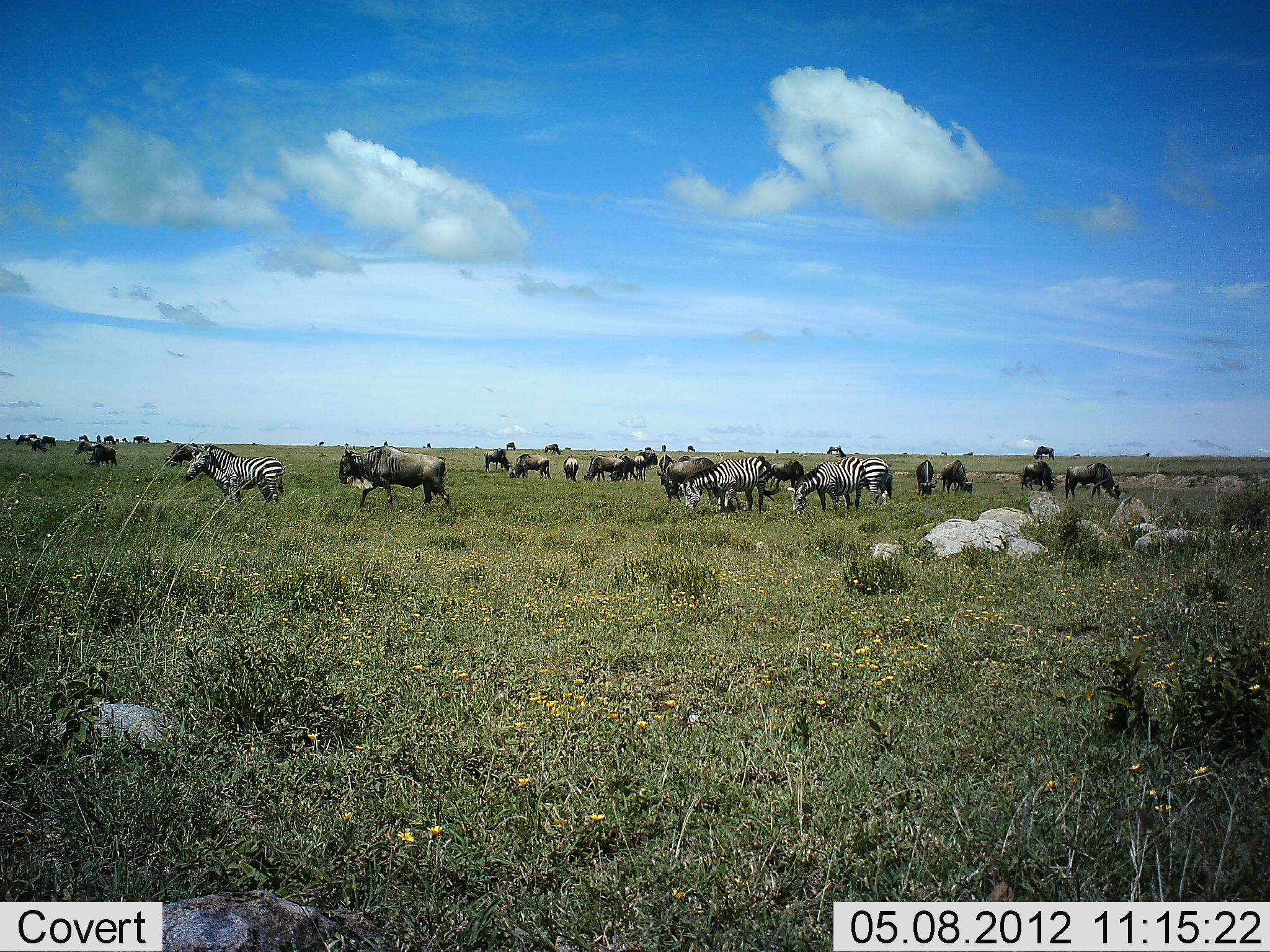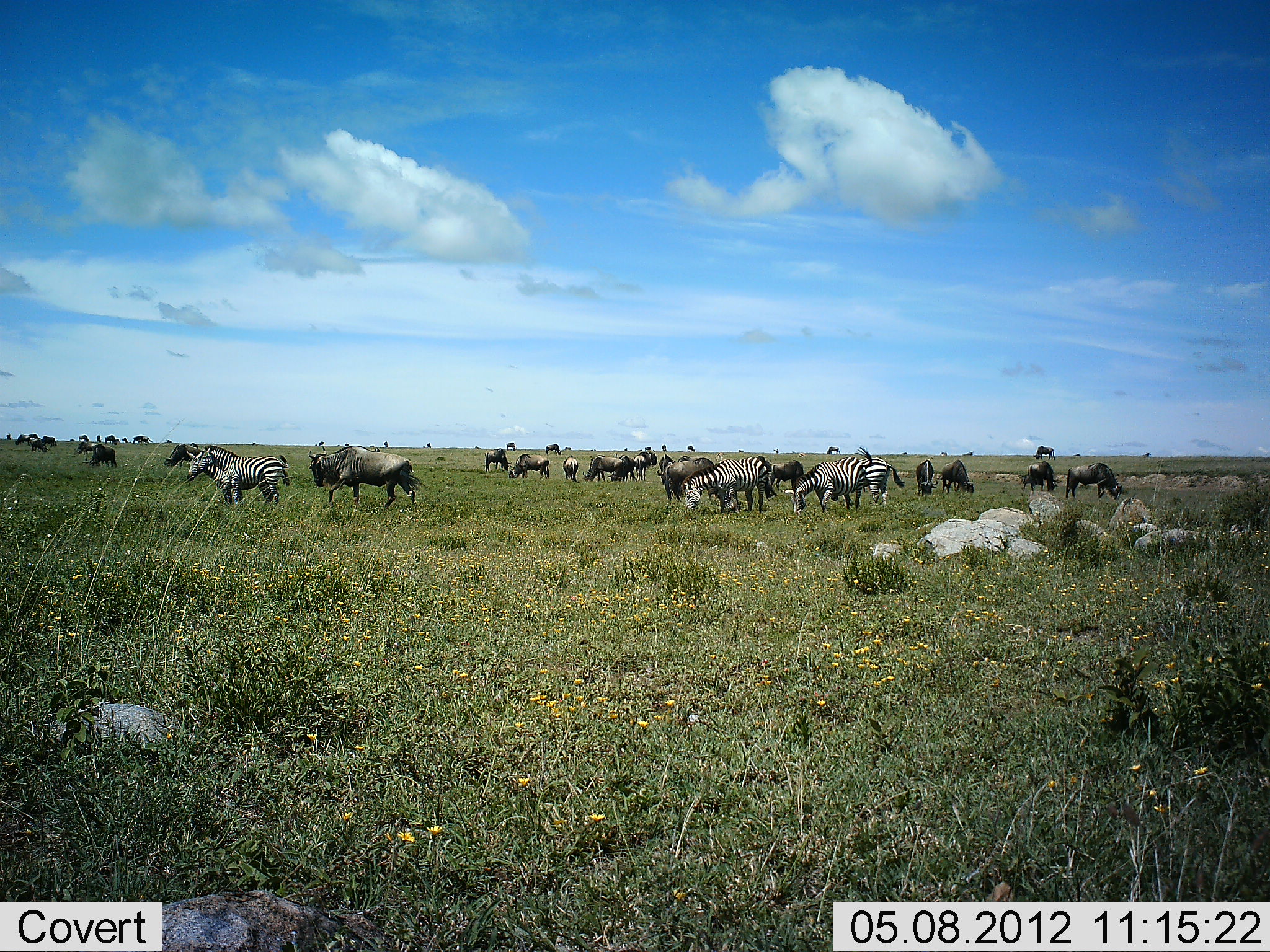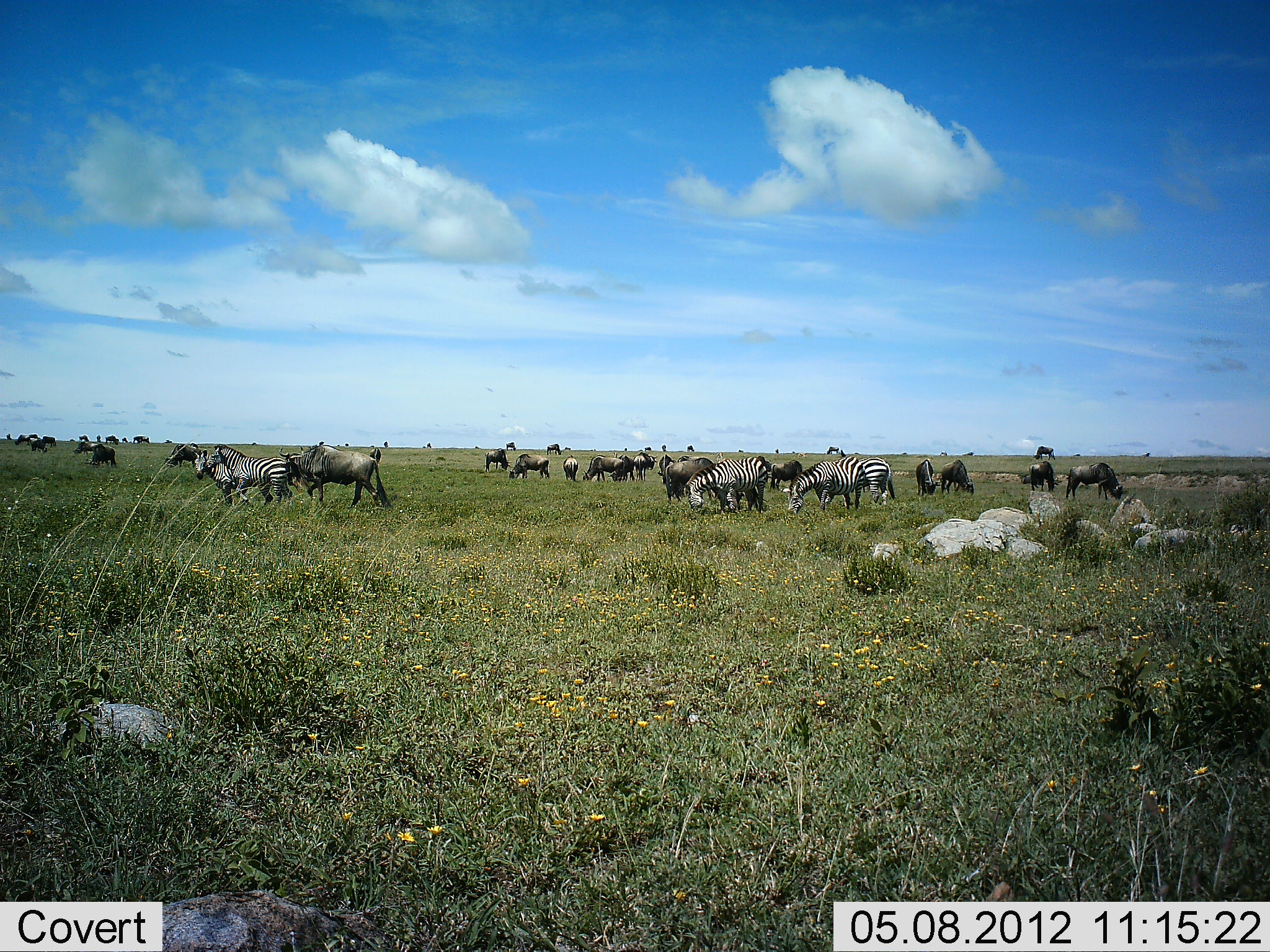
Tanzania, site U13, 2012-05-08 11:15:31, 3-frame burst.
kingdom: Animalia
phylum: Chordata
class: Mammalia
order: Artiodactyla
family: Bovidae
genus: Connochaetes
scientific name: Connochaetes taurinus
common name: blue wildebeest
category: wildebeest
Wildebeest (blue wildebeest) (Connochaetes taurinus), count 11-50. Behavior (volunteer vote fractions): standing 64%, resting 0%, moving 64%, interacting 0%. Young present (vote fraction): 0%. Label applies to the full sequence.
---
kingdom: Animalia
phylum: Chordata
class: Mammalia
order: Perissodactyla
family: Equidae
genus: Equus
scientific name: Equus quagga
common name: plains zebra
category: zebra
Zebra (plains zebra) (Equus quagga), count 5. Behavior (volunteer vote fractions): standing 64%, resting 0%, moving 9%, interacting 0%. Young present (vote fraction): 0%. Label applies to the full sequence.